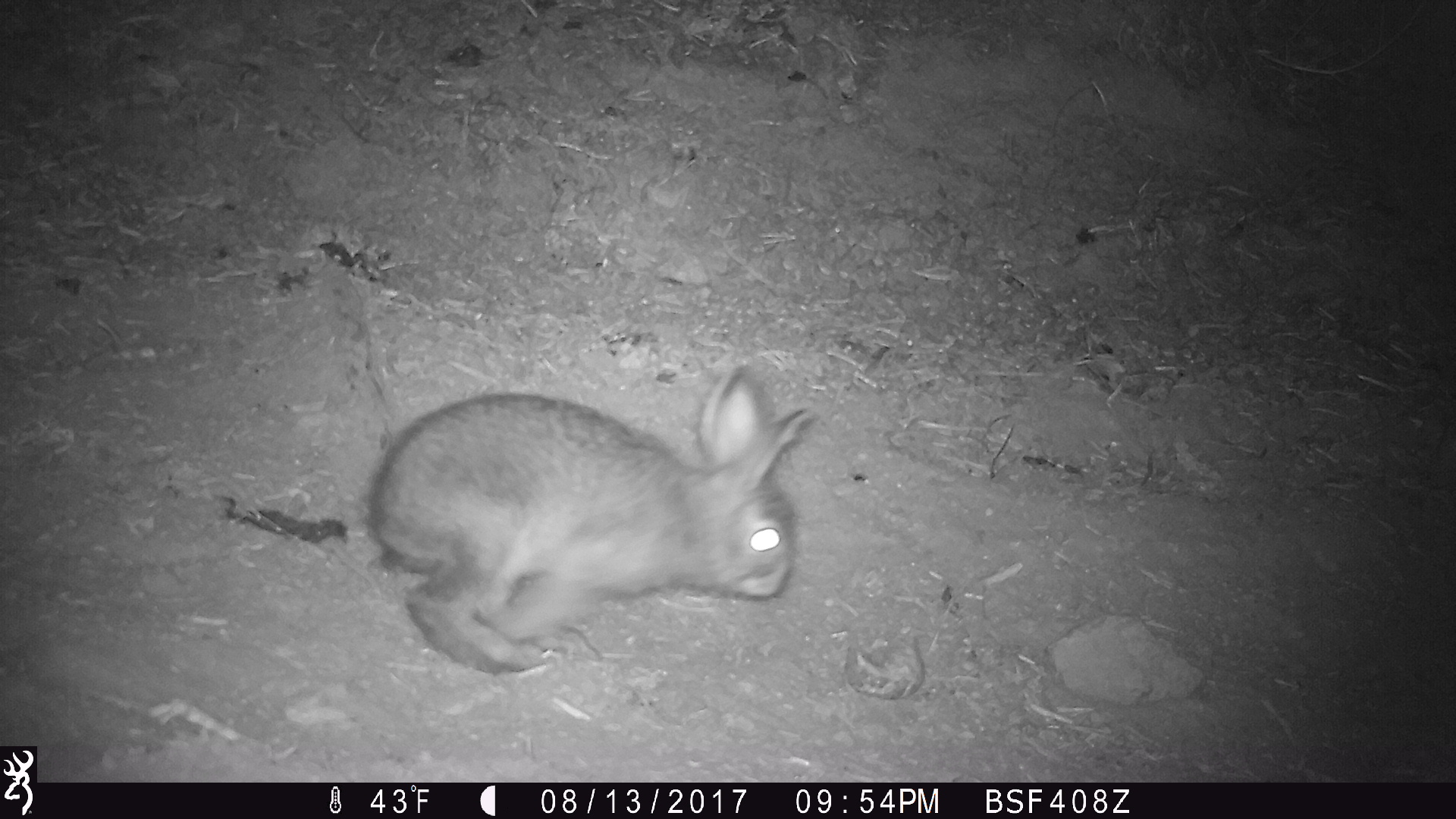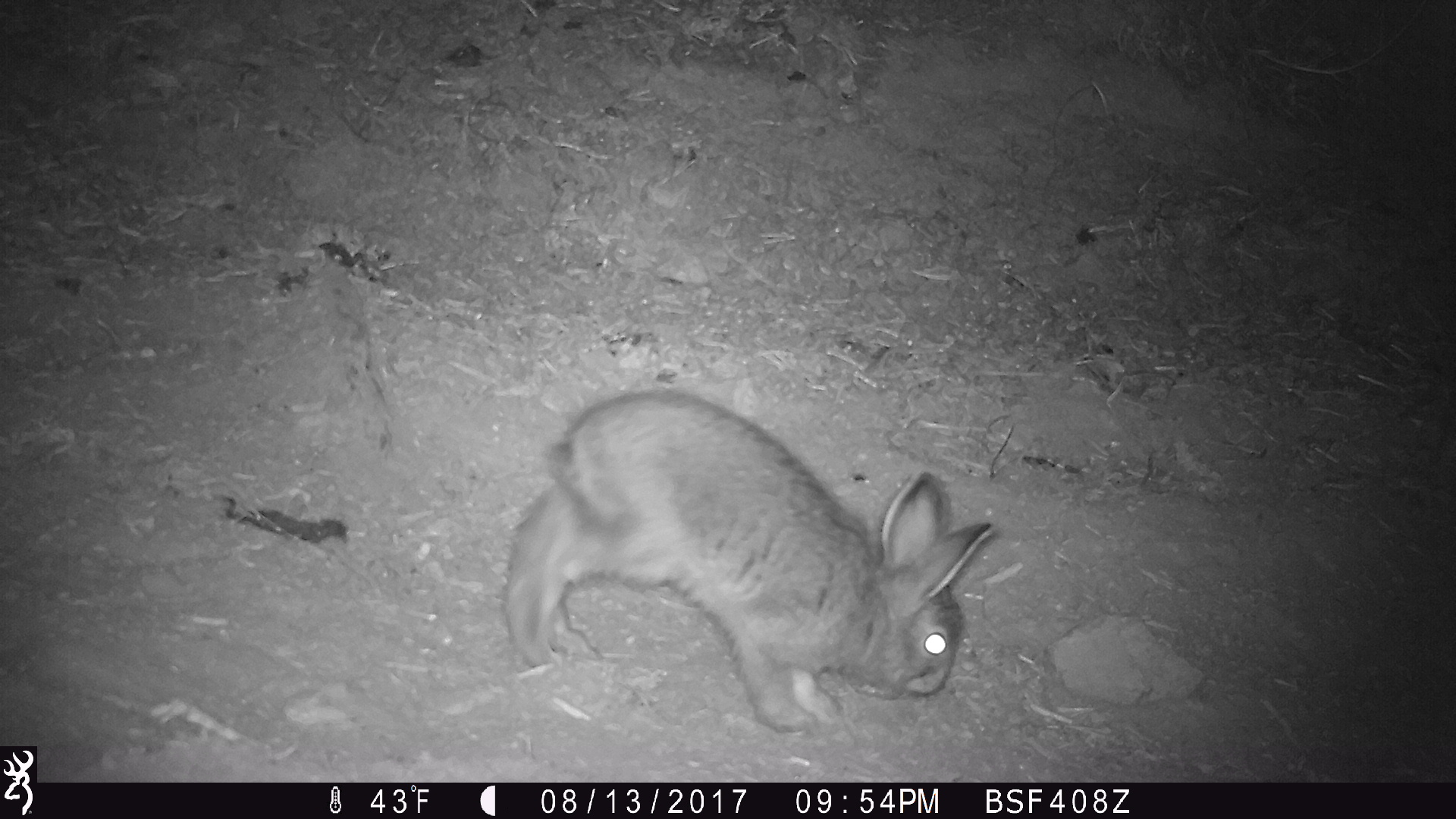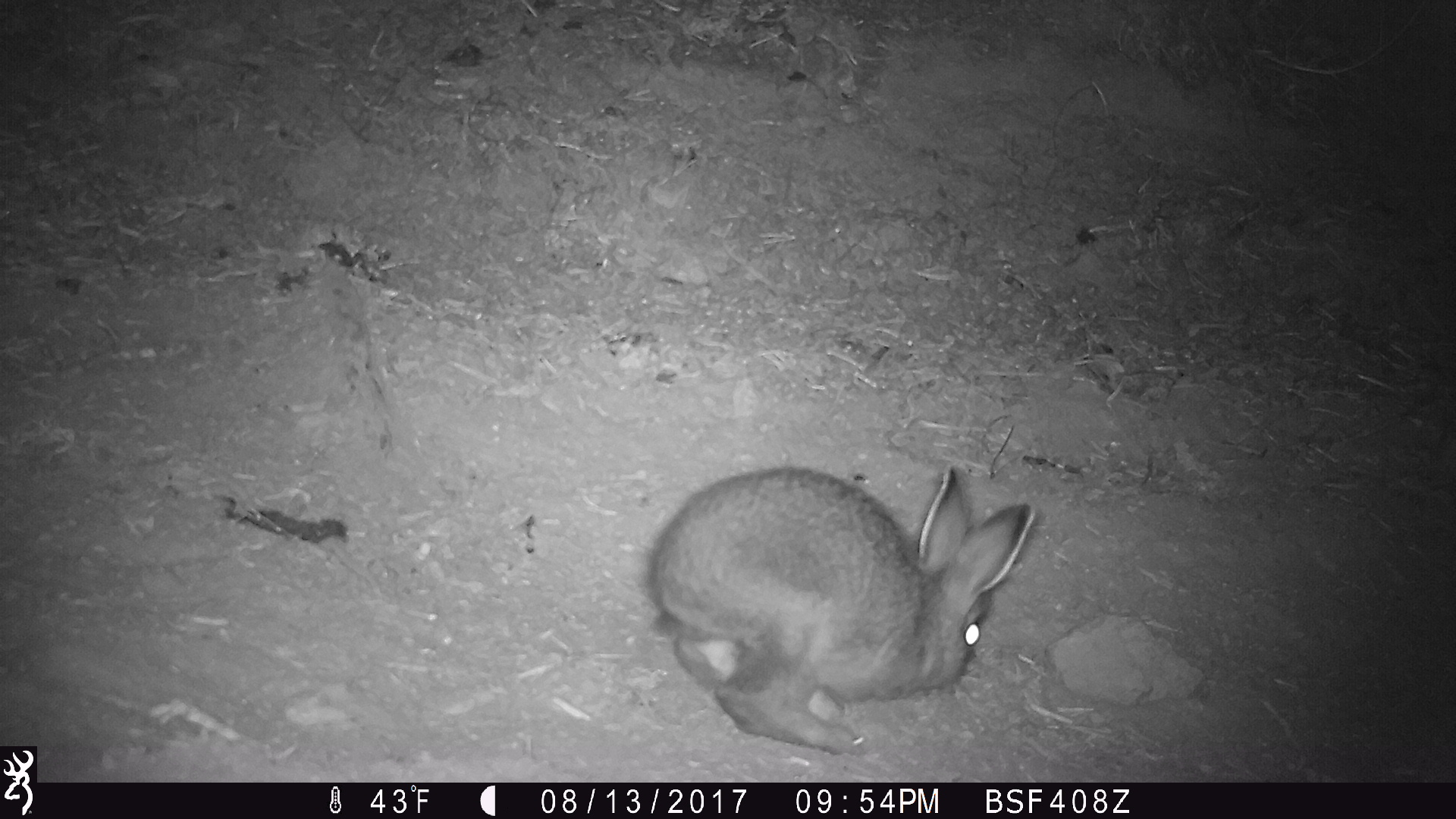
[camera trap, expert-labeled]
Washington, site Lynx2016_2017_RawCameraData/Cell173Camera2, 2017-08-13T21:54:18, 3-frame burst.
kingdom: Animalia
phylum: Chordata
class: Mammalia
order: Lagomorpha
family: Leporidae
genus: Lepus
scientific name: Lepus americanus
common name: snowshoe hare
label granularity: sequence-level